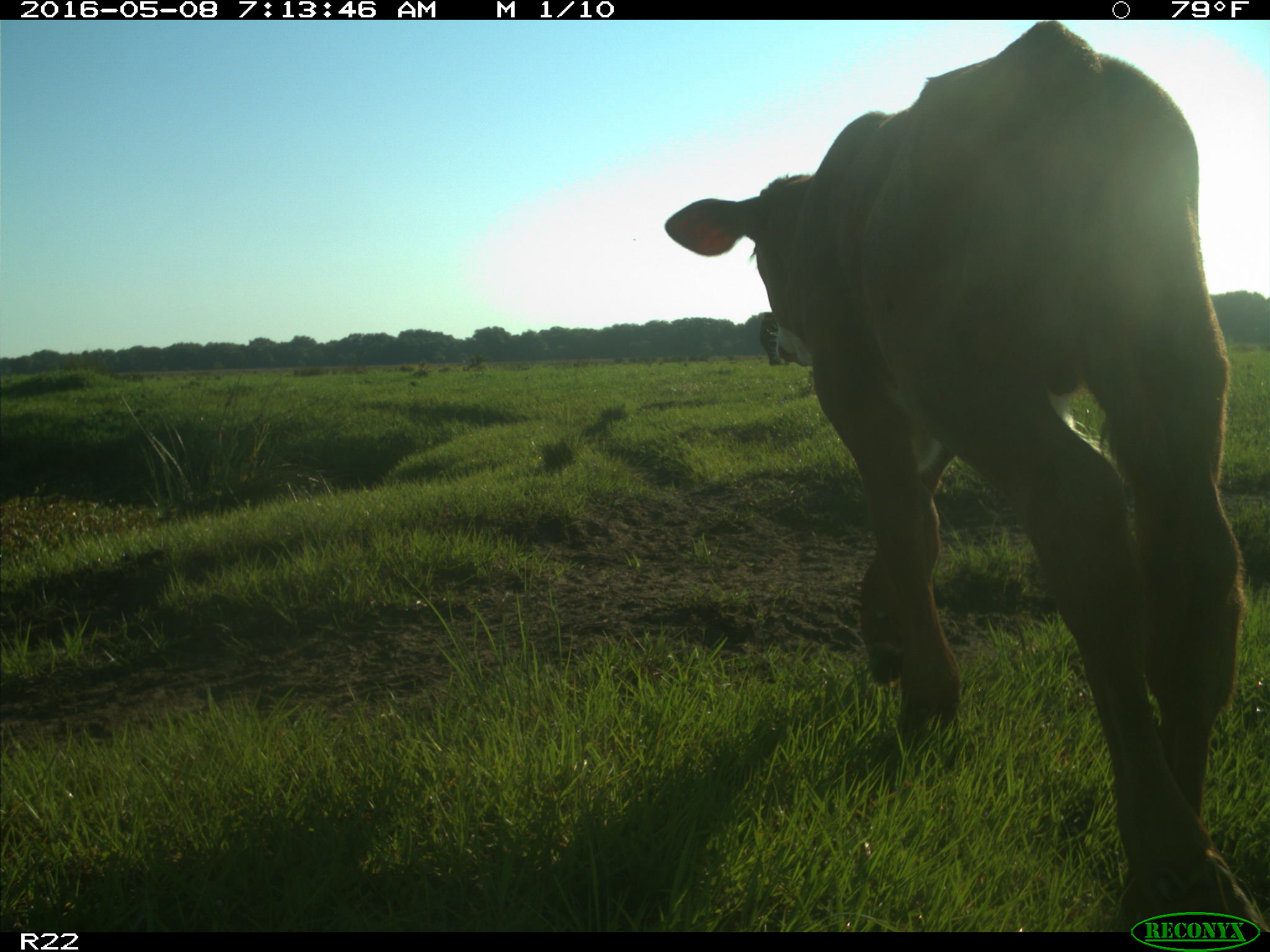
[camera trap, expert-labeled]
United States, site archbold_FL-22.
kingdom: Animalia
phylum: Chordata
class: Mammalia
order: Artiodactyla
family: Bovidae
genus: Bos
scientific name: Bos taurus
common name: domestic cow